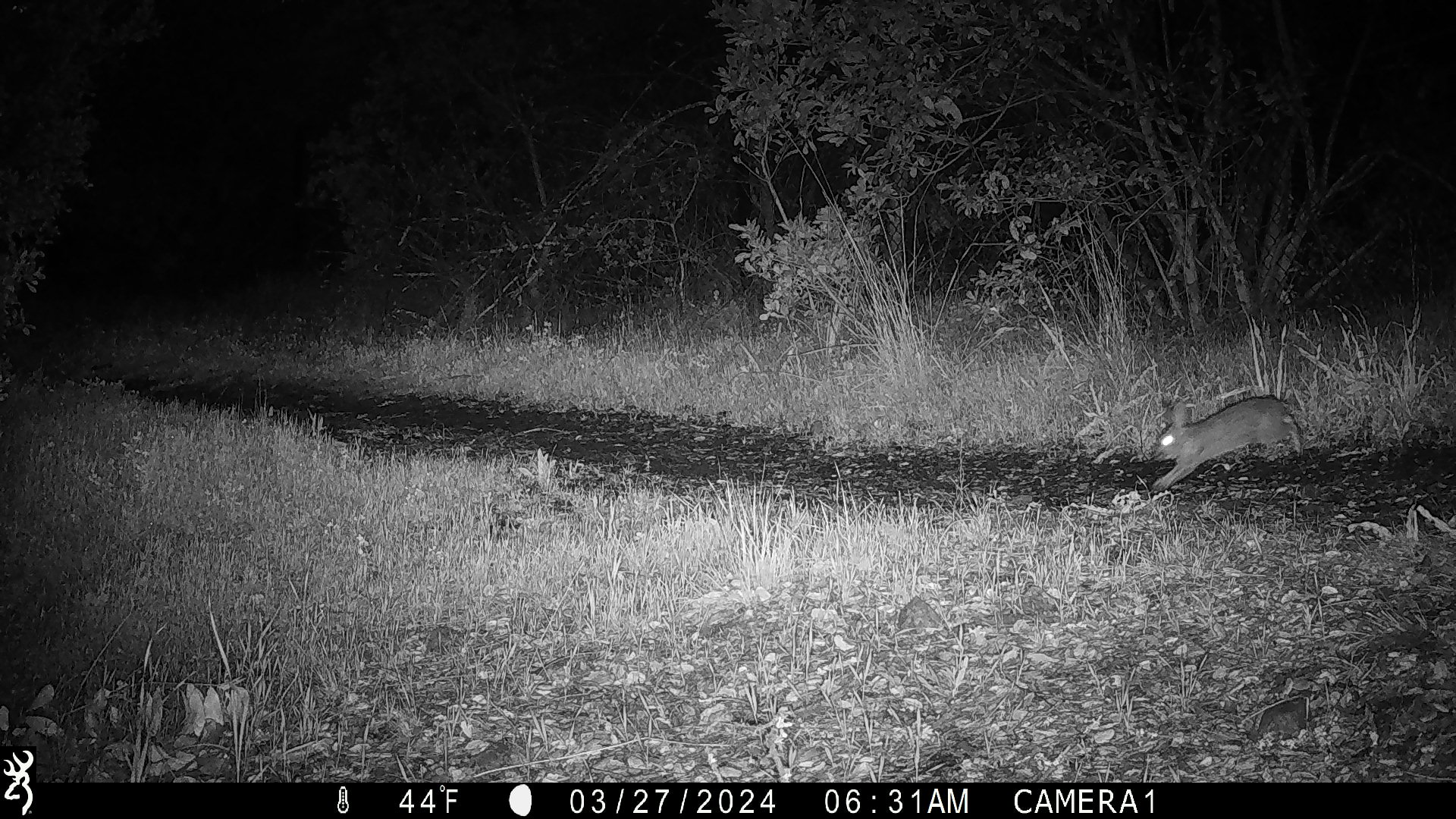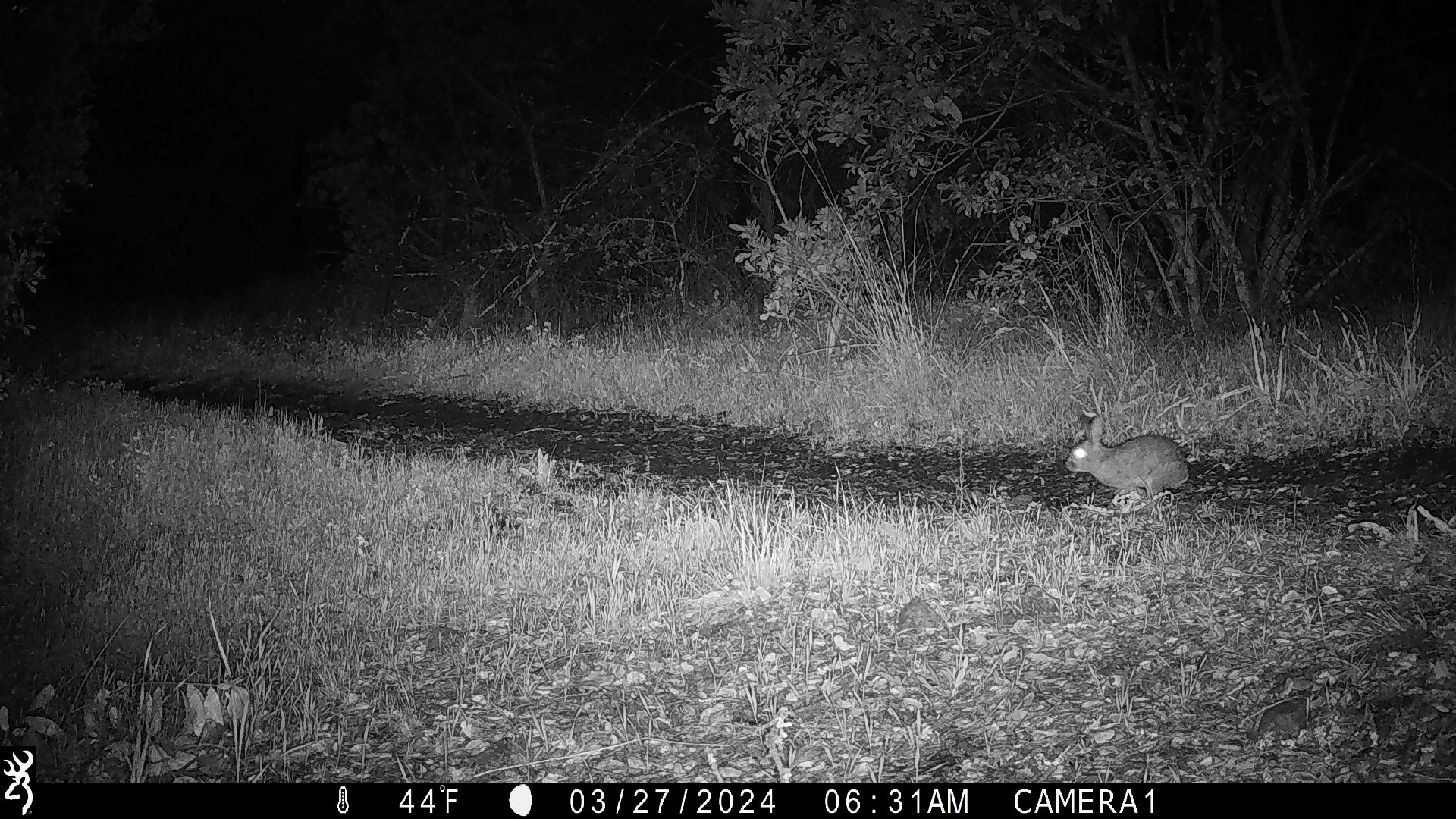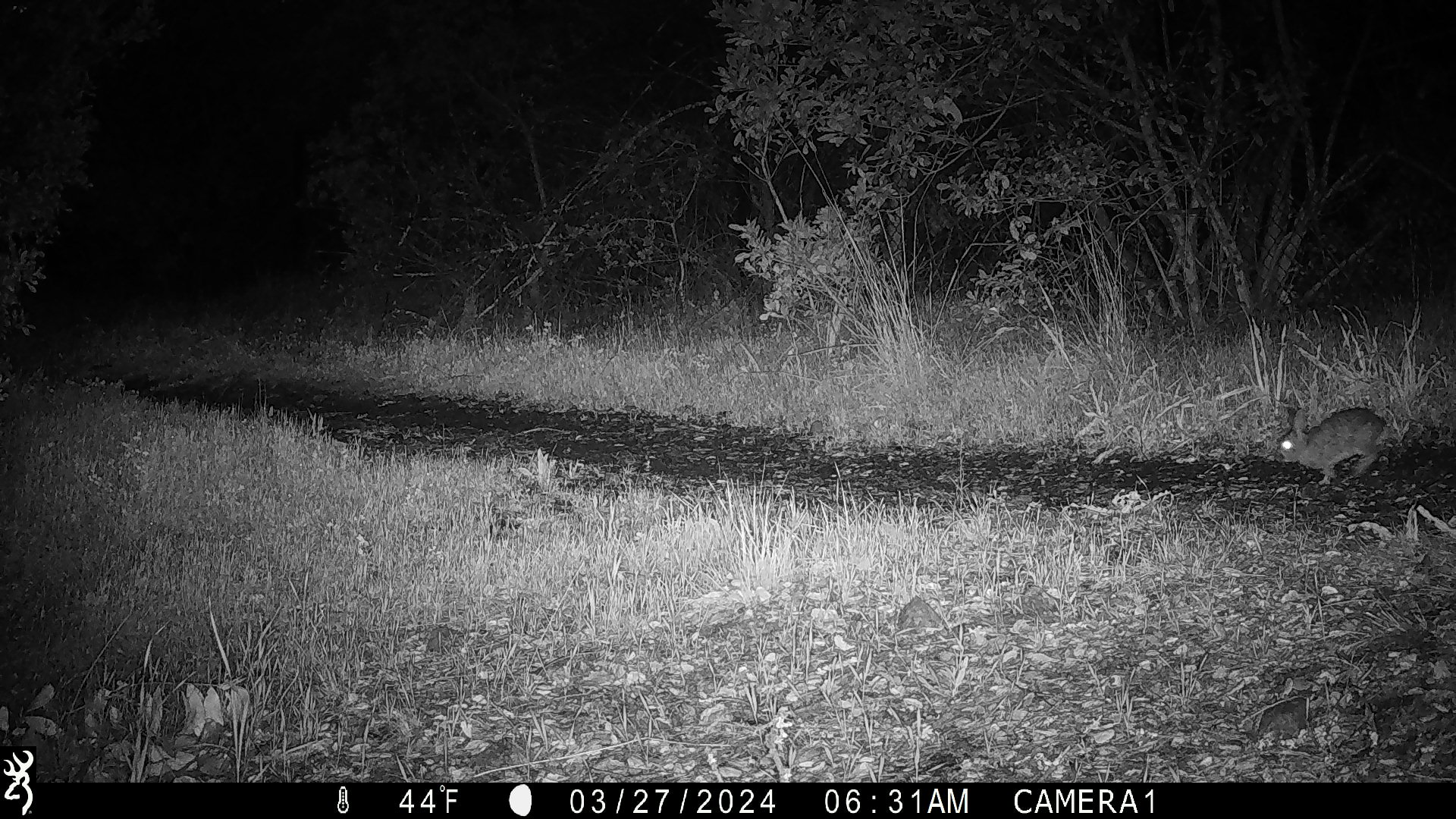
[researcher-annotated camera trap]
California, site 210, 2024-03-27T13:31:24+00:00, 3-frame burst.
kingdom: Animalia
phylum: Chordata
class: Mammalia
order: Lagomorpha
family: Leporidae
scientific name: Leporidae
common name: rabbit